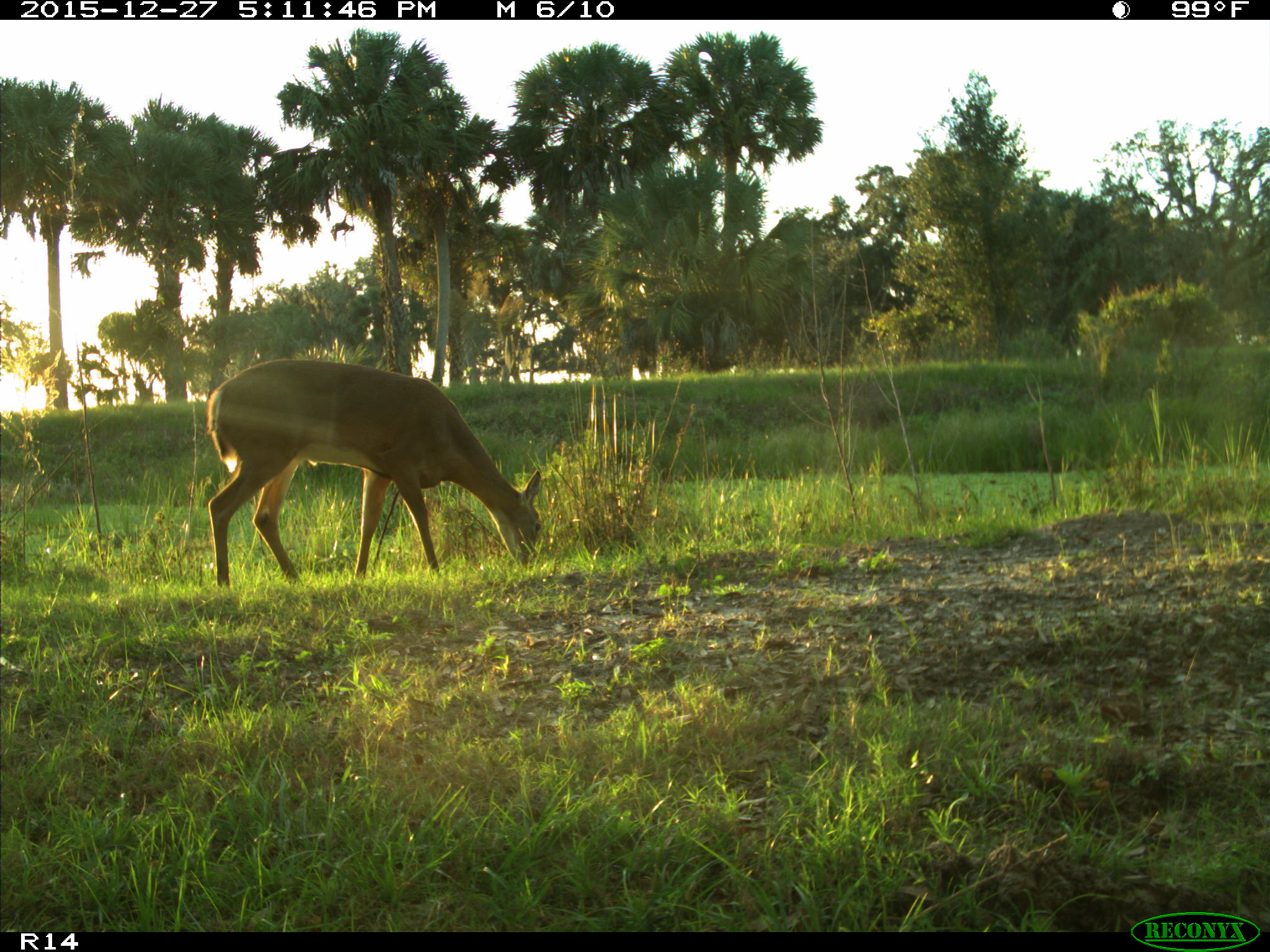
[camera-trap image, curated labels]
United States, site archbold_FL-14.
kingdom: Animalia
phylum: Chordata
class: Mammalia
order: Artiodactyla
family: Cervidae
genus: Odocoileus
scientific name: Odocoileus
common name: deer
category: unidentified deer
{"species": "unidentified deer (deer) (Odocoileus)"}